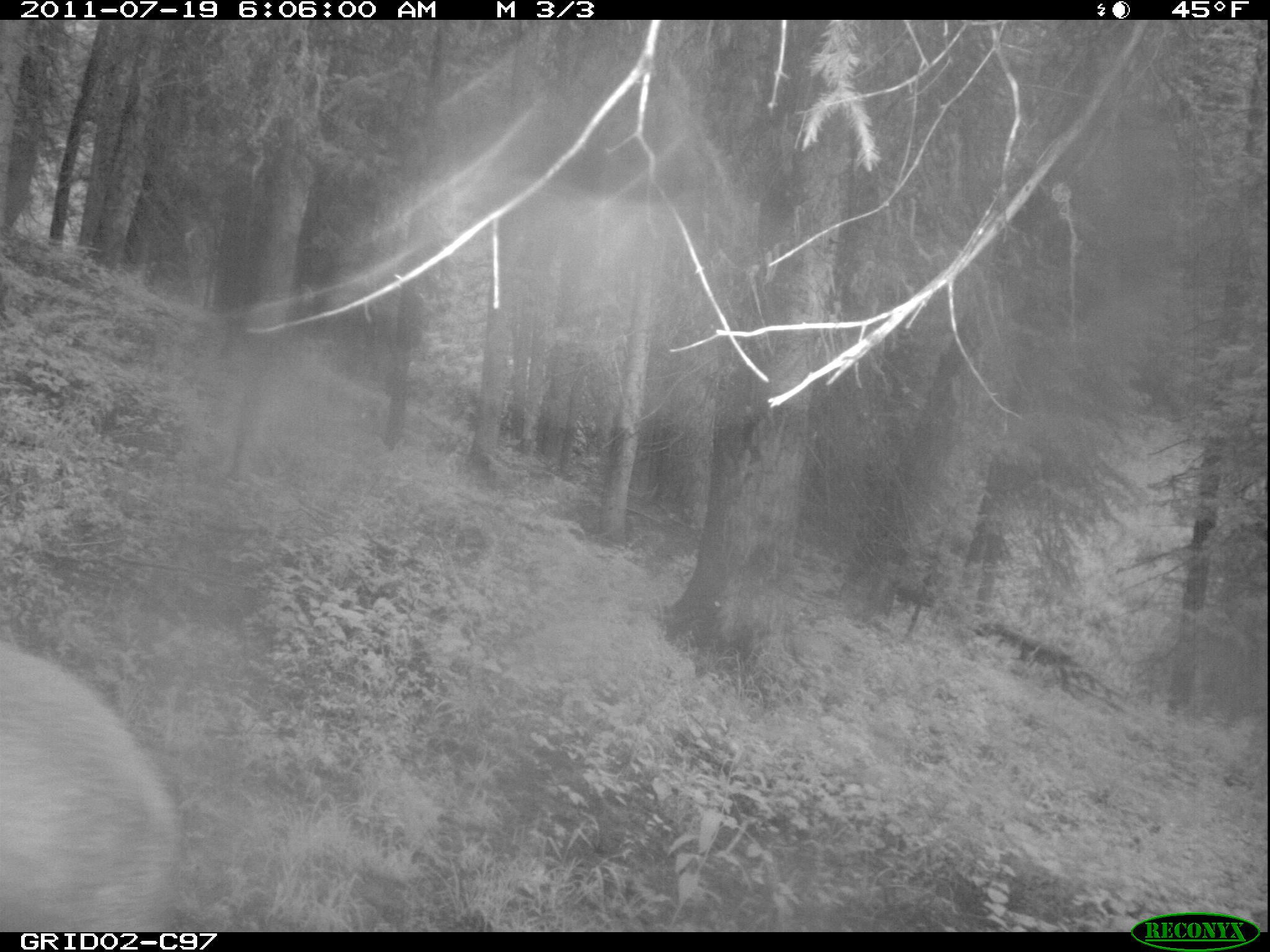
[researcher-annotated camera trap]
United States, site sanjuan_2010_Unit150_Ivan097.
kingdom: Animalia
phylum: Chordata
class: Mammalia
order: Artiodactyla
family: Cervidae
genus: Cervus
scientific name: Cervus elaphus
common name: red deer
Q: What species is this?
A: Cervus elaphus (red deer).